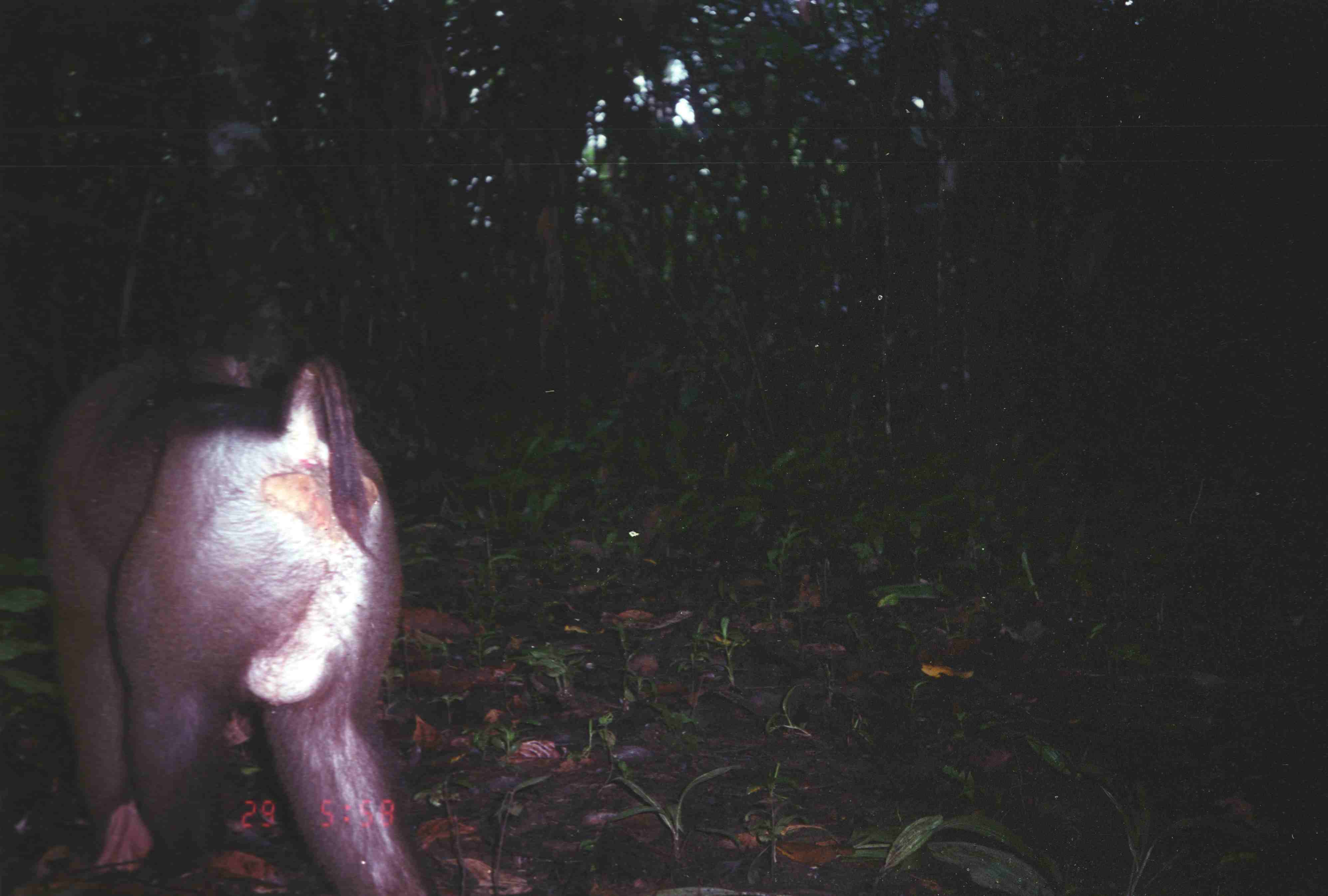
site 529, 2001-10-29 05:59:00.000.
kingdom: Animalia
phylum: Chordata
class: Mammalia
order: Primates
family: Cercopithecidae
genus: Macaca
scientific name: Macaca nemestrina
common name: southern pig-tailed macaque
Macaca nemestrina (southern pig-tailed macaque), count 1.